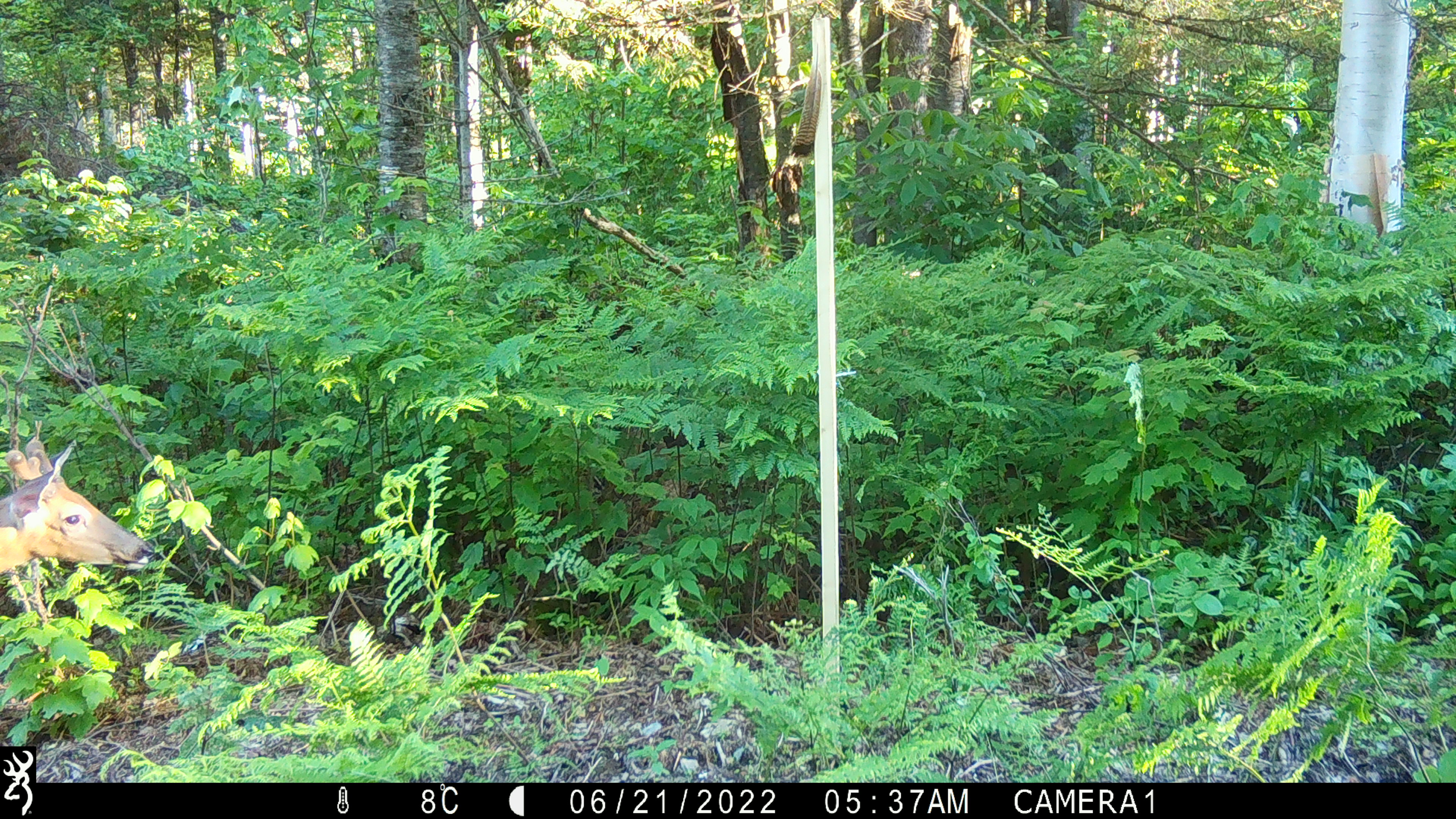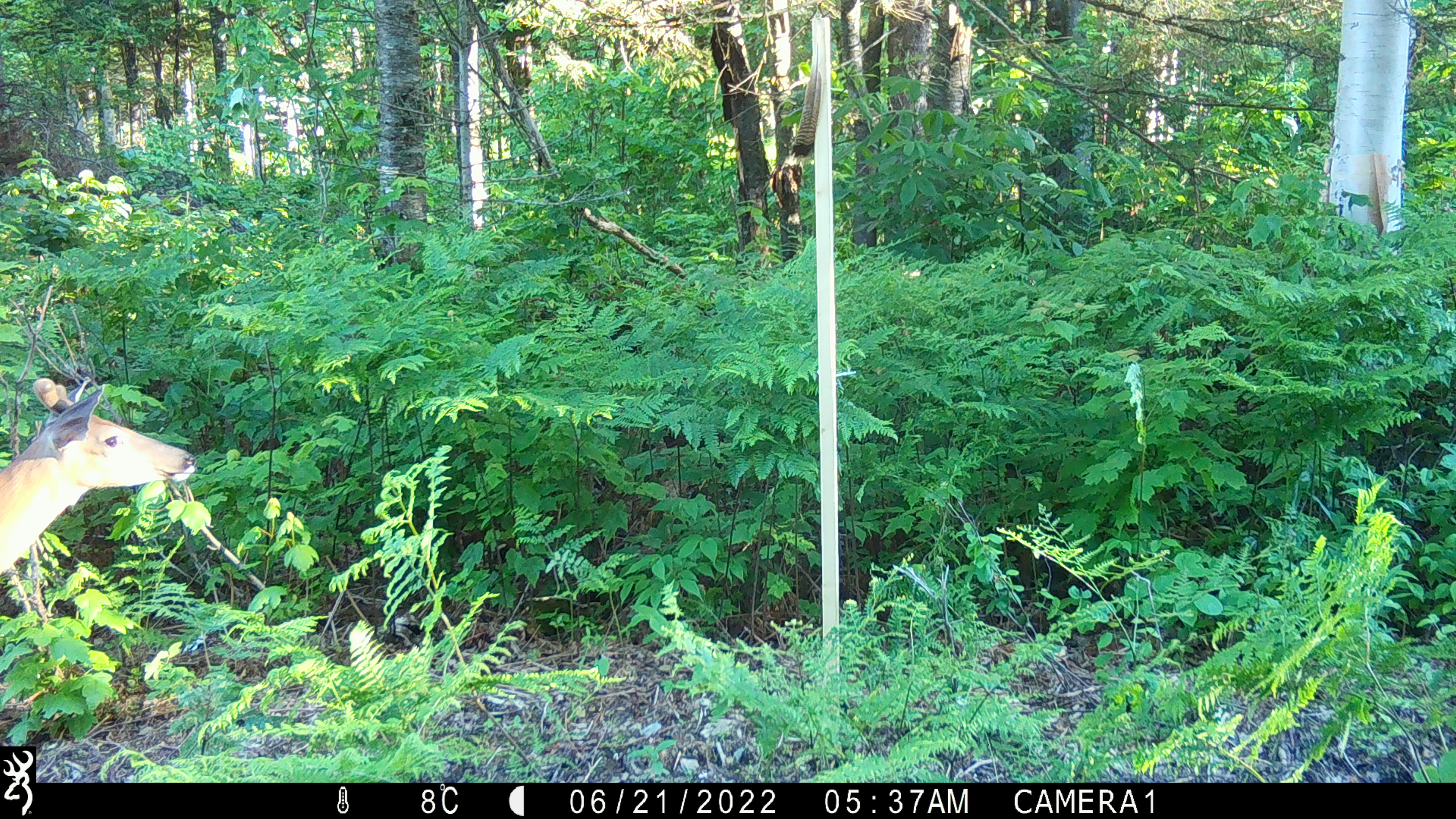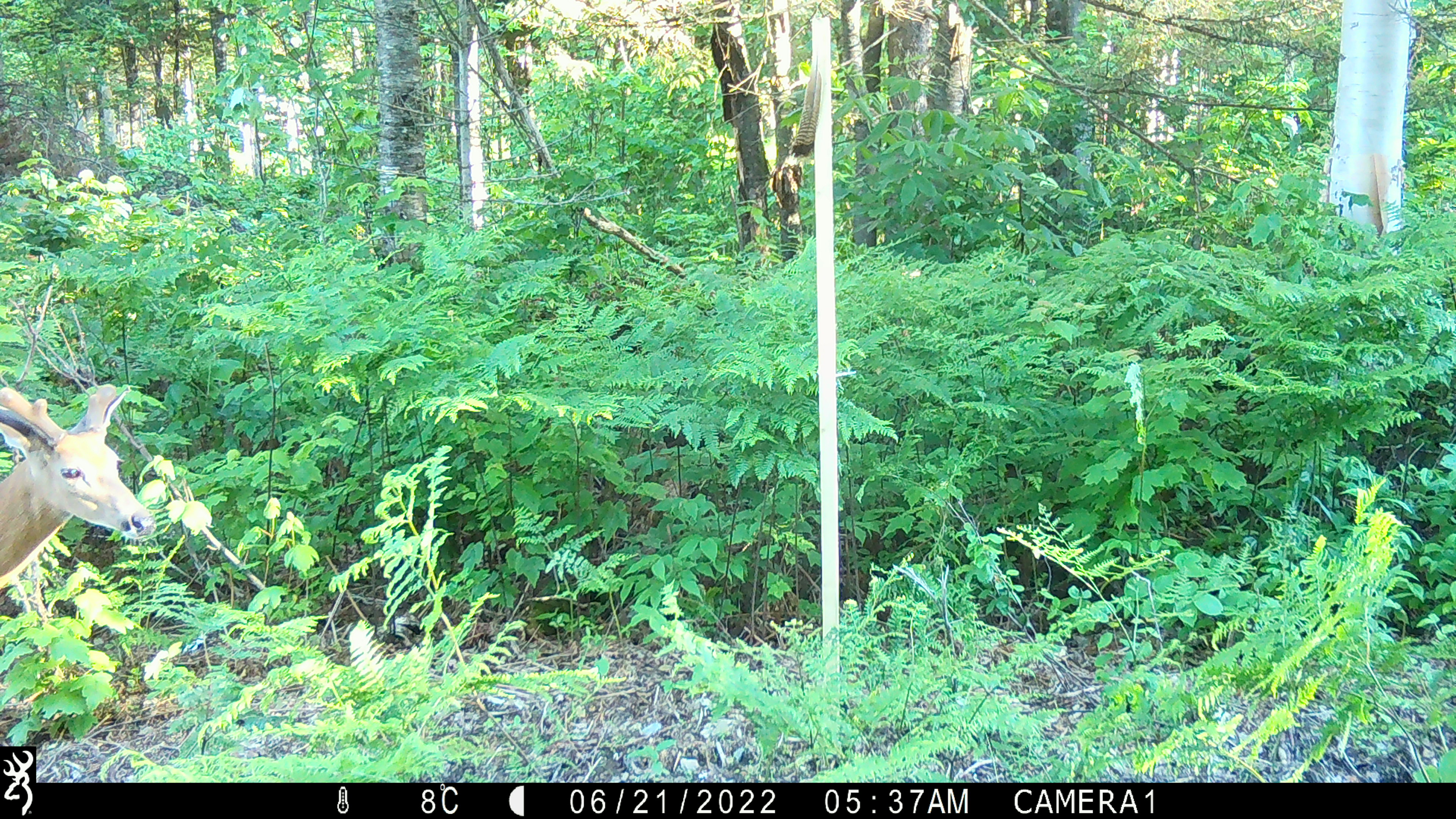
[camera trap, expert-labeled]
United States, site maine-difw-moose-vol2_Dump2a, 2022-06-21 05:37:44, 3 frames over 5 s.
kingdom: Animalia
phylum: Chordata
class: Mammalia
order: Artiodactyla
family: Cervidae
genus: Odocoileus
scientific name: Odocoileus virginianus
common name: white-tailed deer